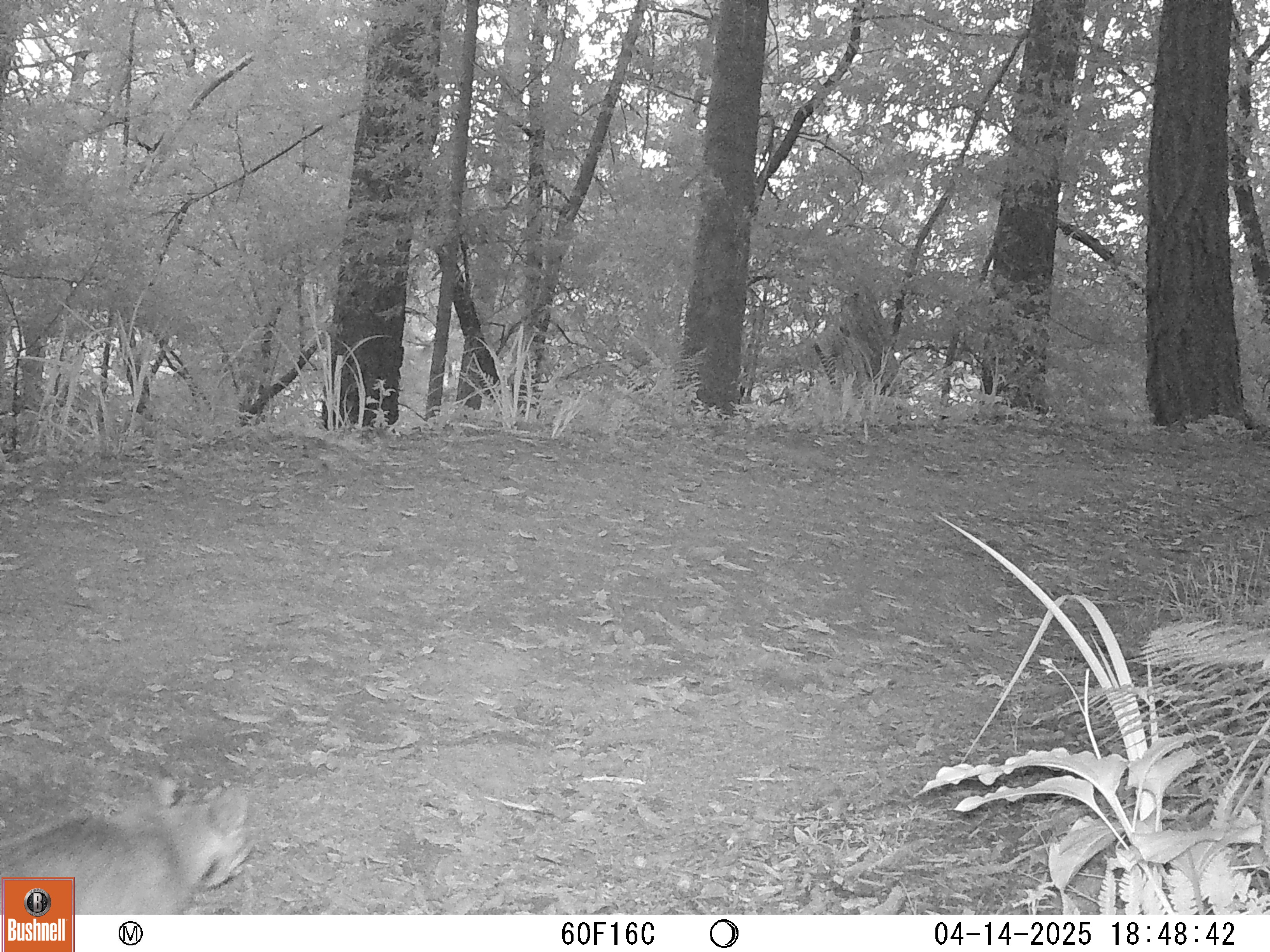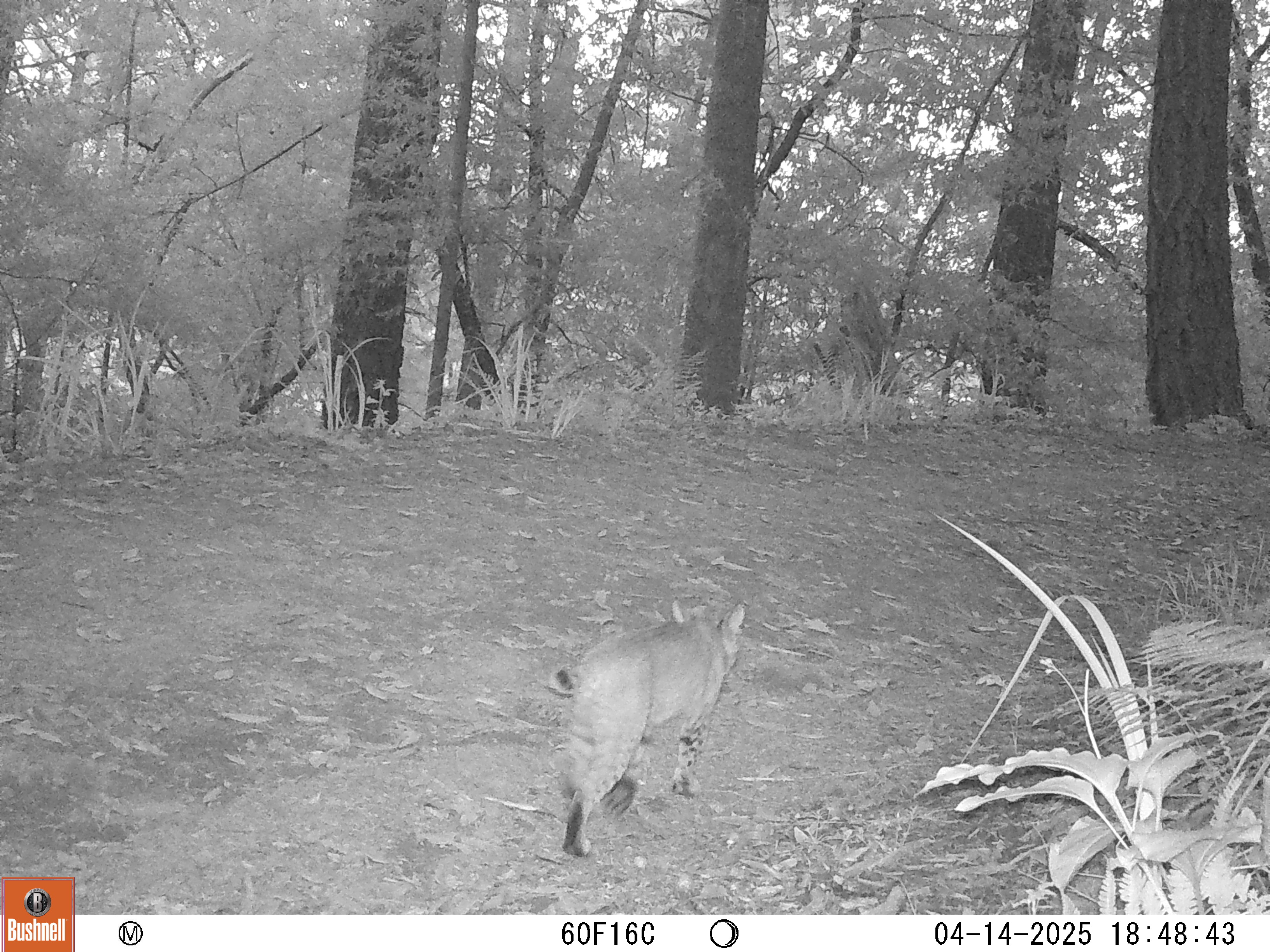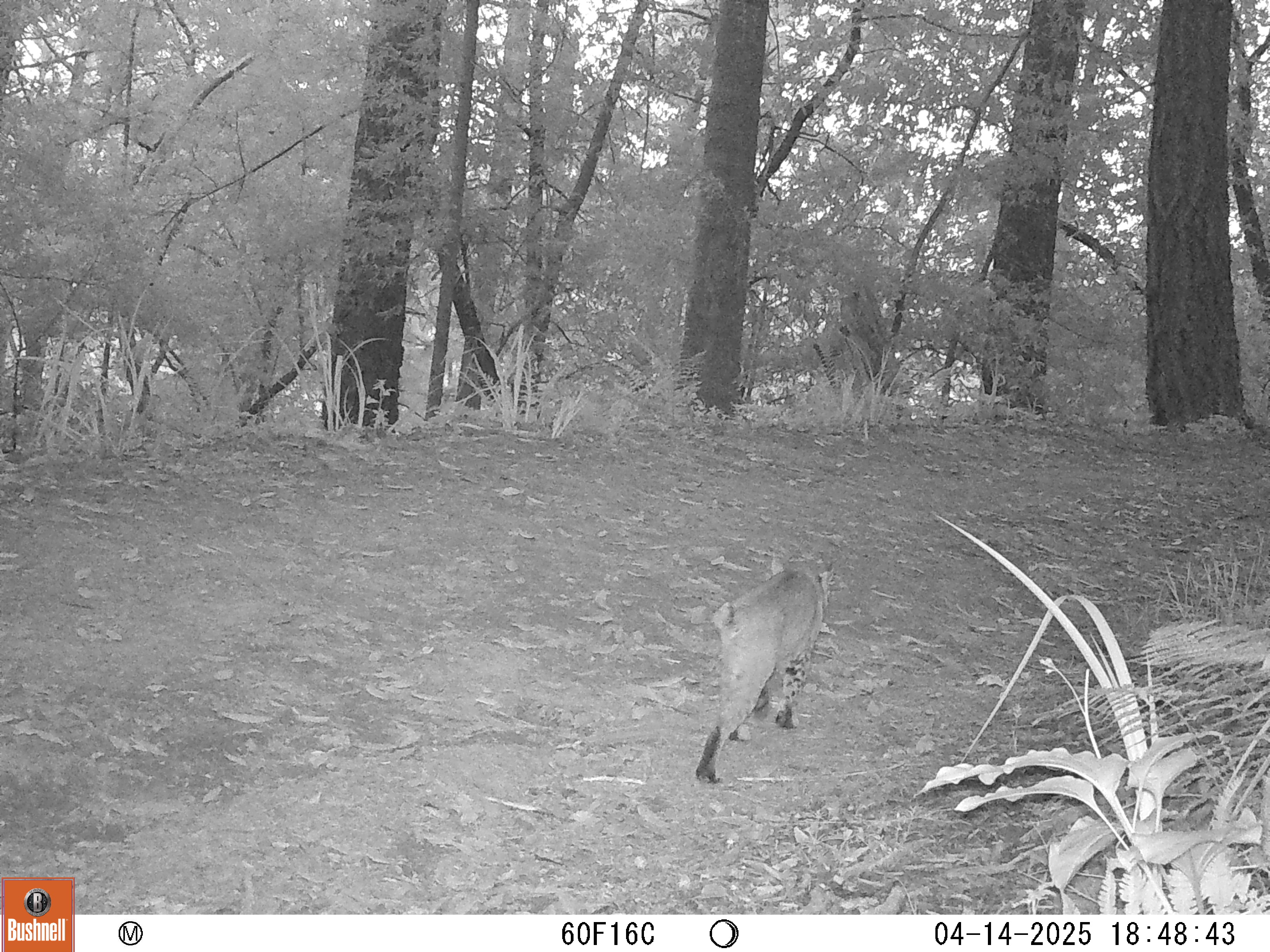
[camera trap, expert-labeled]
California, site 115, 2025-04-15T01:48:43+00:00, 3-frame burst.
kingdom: Animalia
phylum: Chordata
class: Mammalia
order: Carnivora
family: Felidae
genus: Lynx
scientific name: Lynx rufus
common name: bobcat